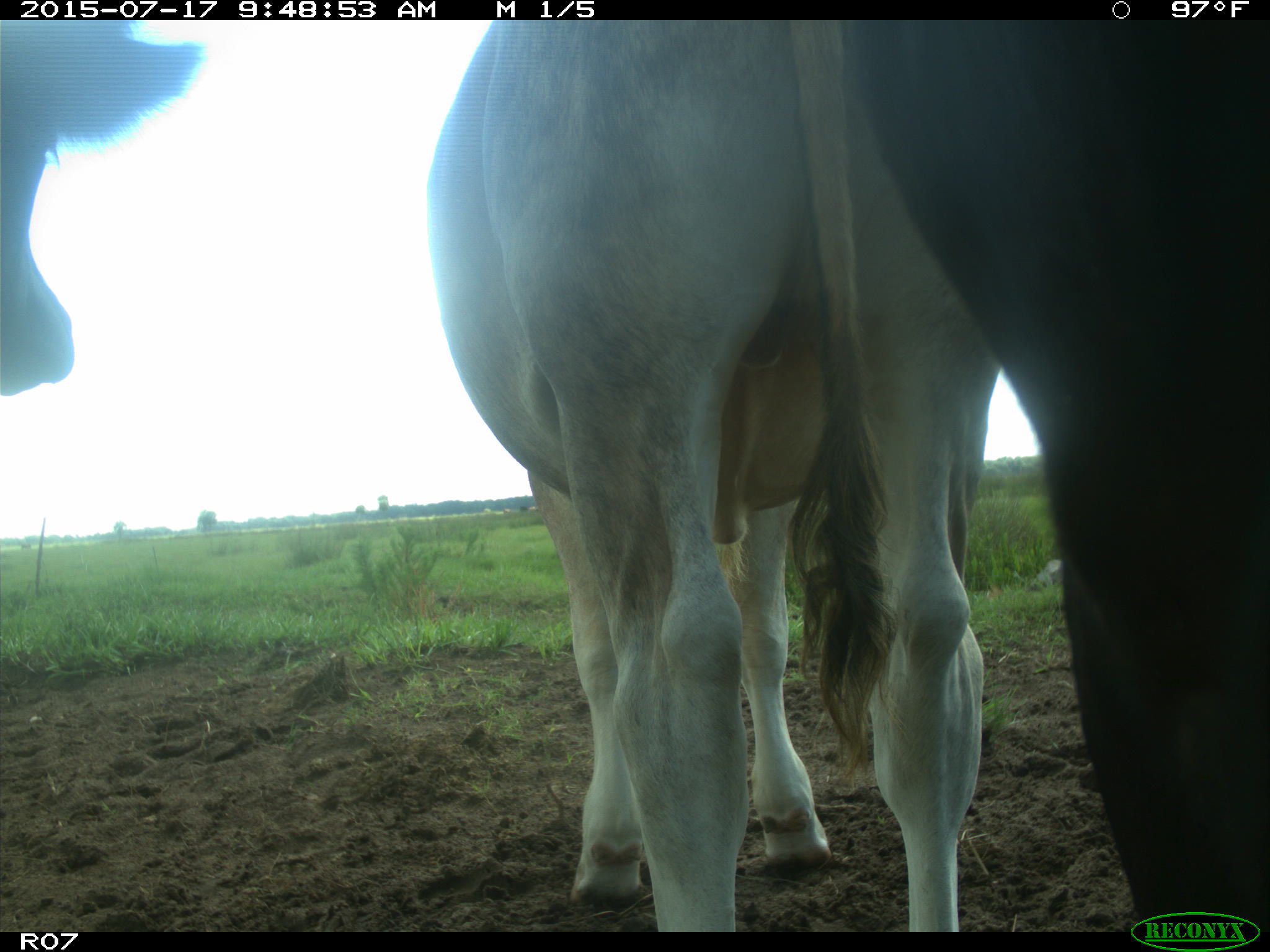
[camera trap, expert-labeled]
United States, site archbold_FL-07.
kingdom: Animalia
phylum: Chordata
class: Mammalia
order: Artiodactyla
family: Bovidae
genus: Bos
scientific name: Bos taurus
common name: domestic cow